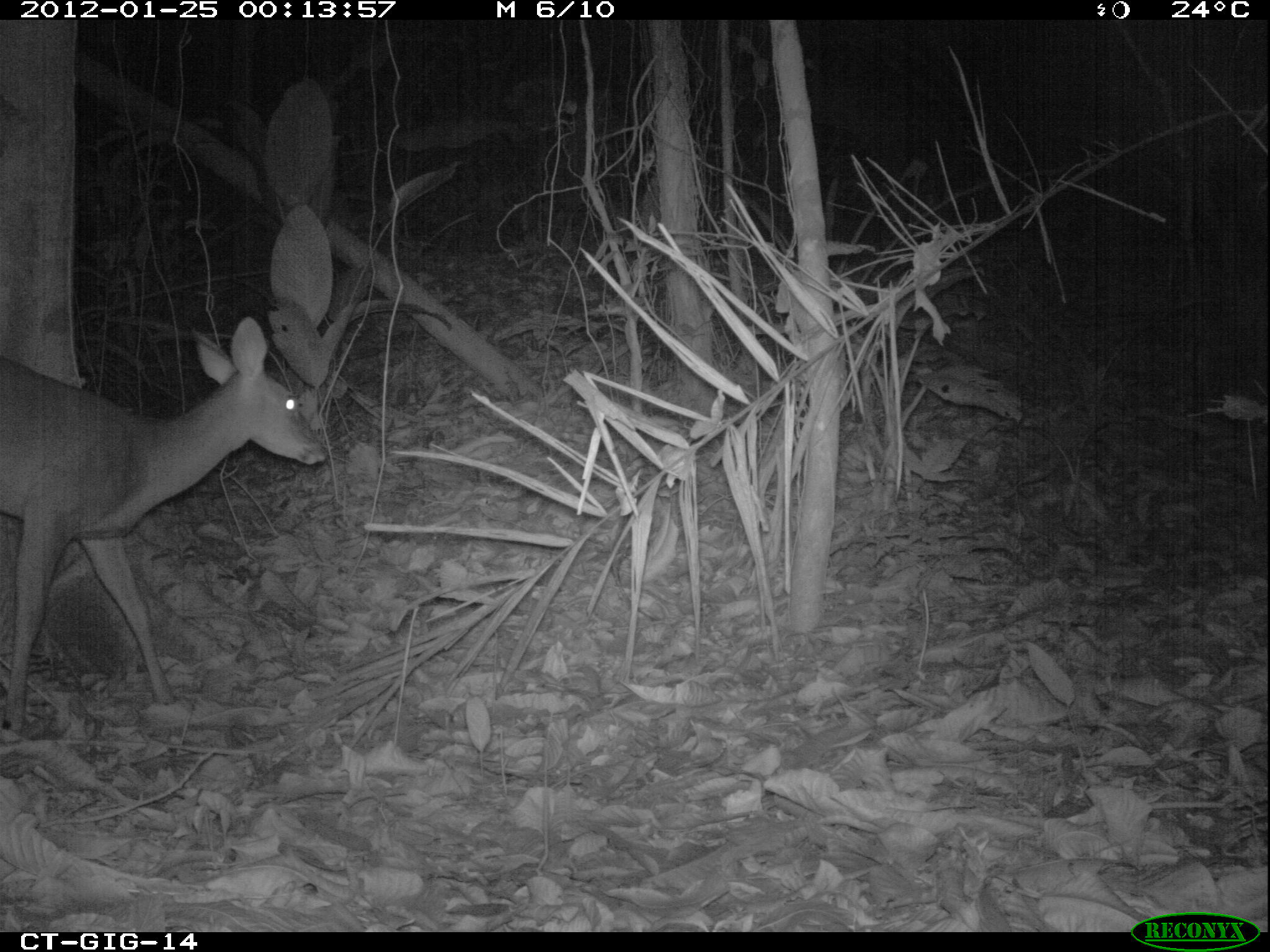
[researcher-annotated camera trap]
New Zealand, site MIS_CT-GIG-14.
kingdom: Animalia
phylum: Chordata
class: Mammalia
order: Artiodactyla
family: Cervidae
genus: Odocoileus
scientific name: Odocoileus virginianus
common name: white-tailed deer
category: white tailed deer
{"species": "white tailed deer (white-tailed deer) (Odocoileus virginianus)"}